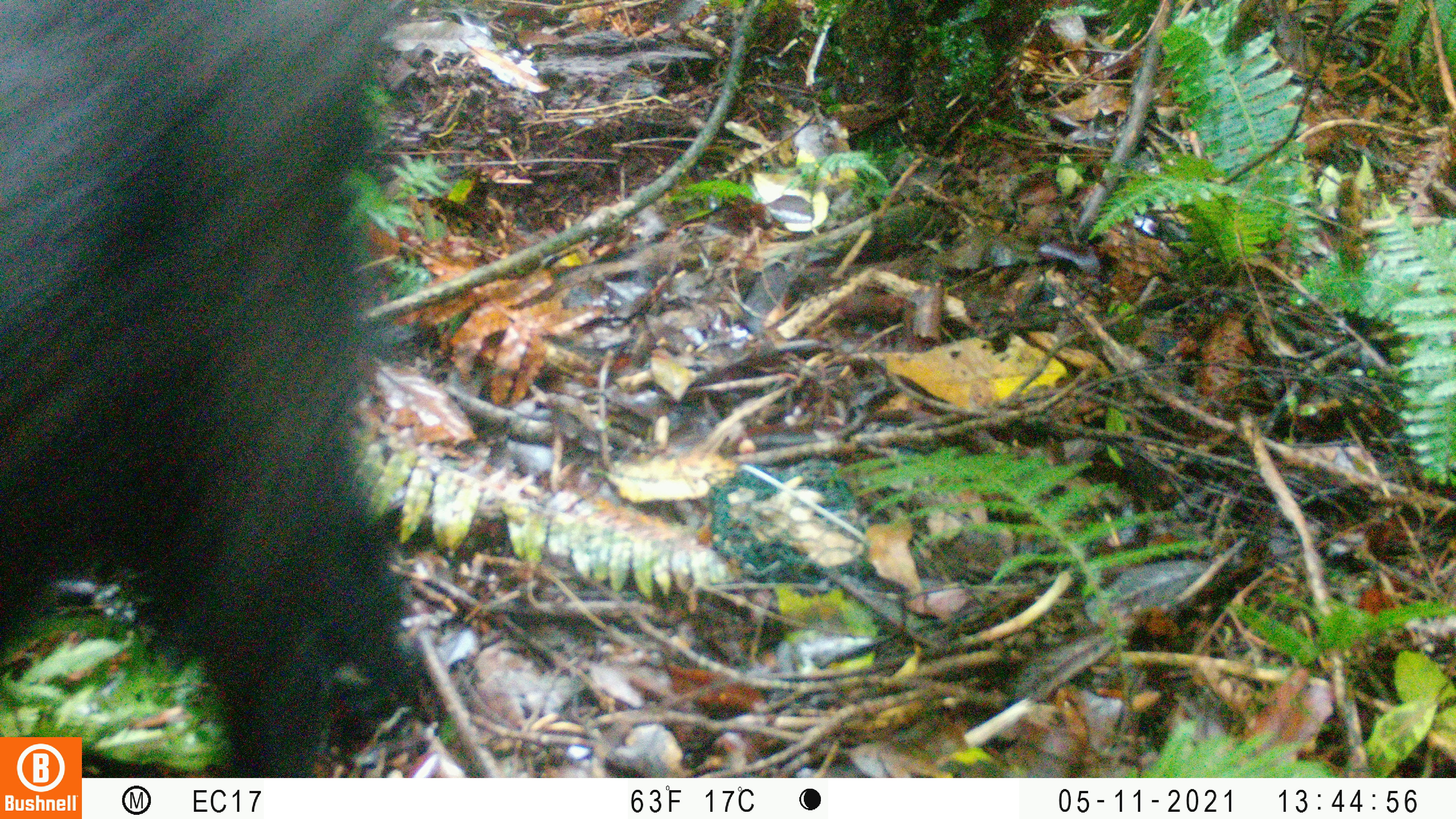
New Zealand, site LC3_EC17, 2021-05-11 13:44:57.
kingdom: Animalia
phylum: Chordata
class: Mammalia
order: Artiodactyla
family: Bovidae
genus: Capra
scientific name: Capra hircus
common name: goat